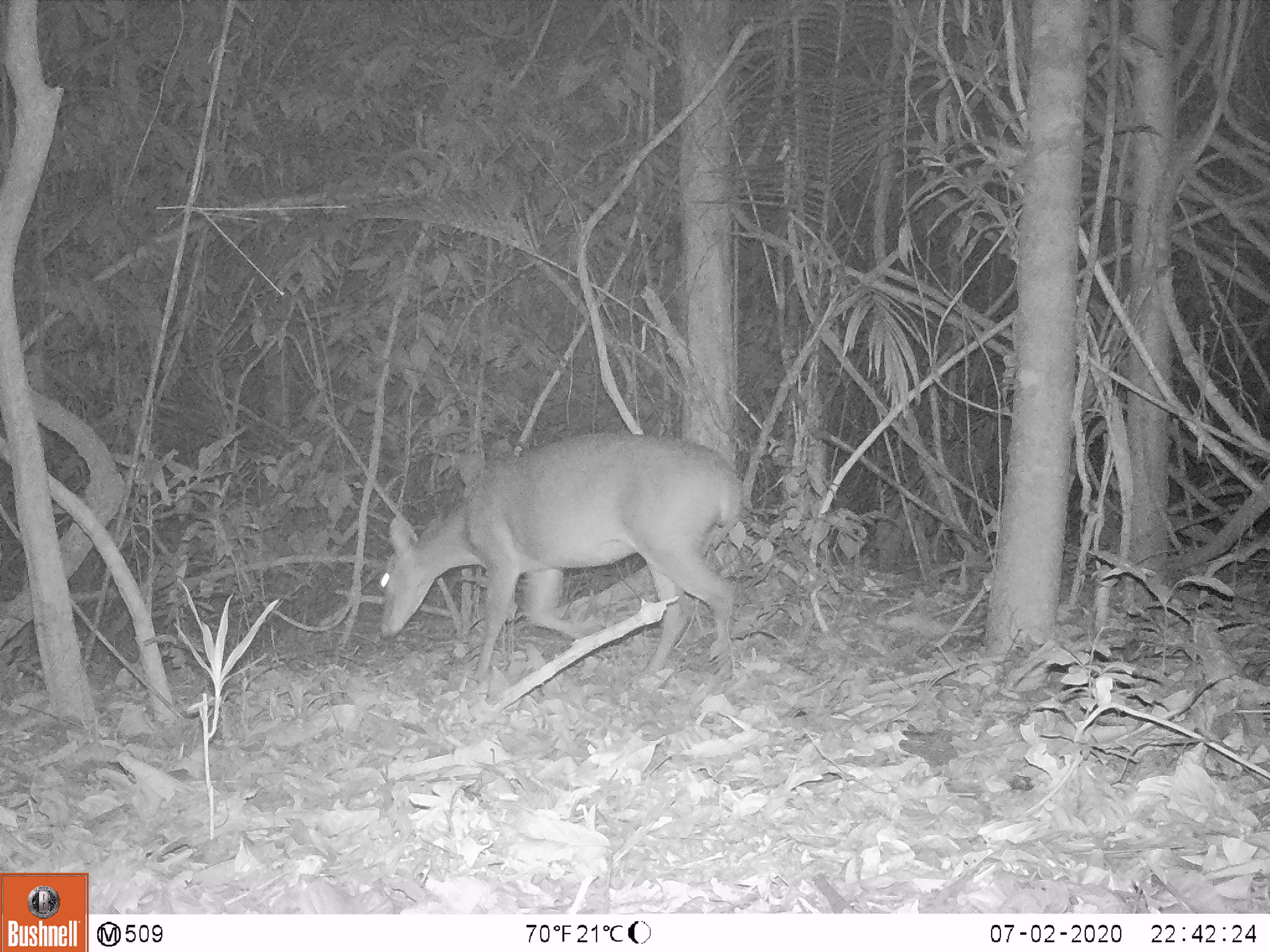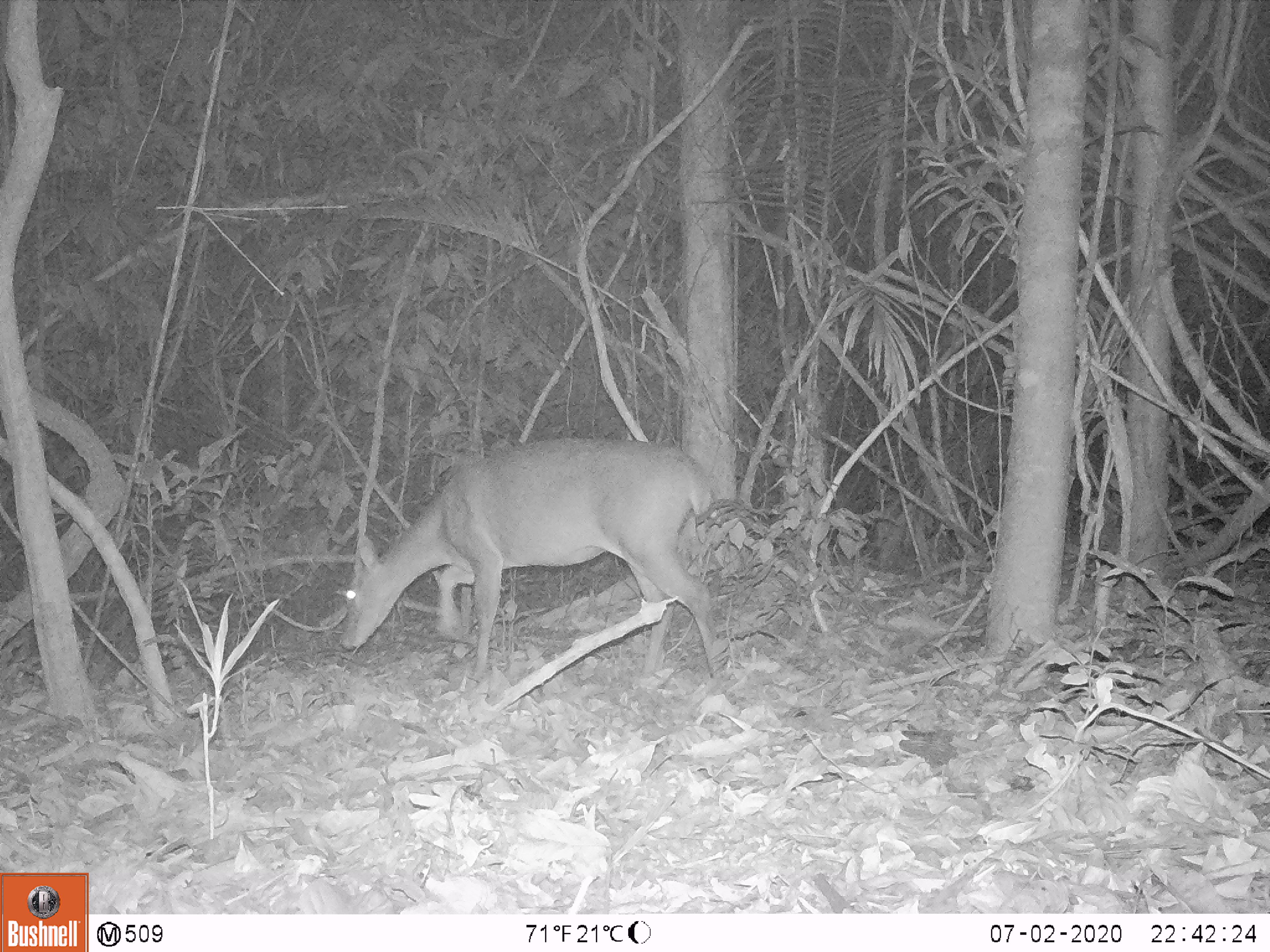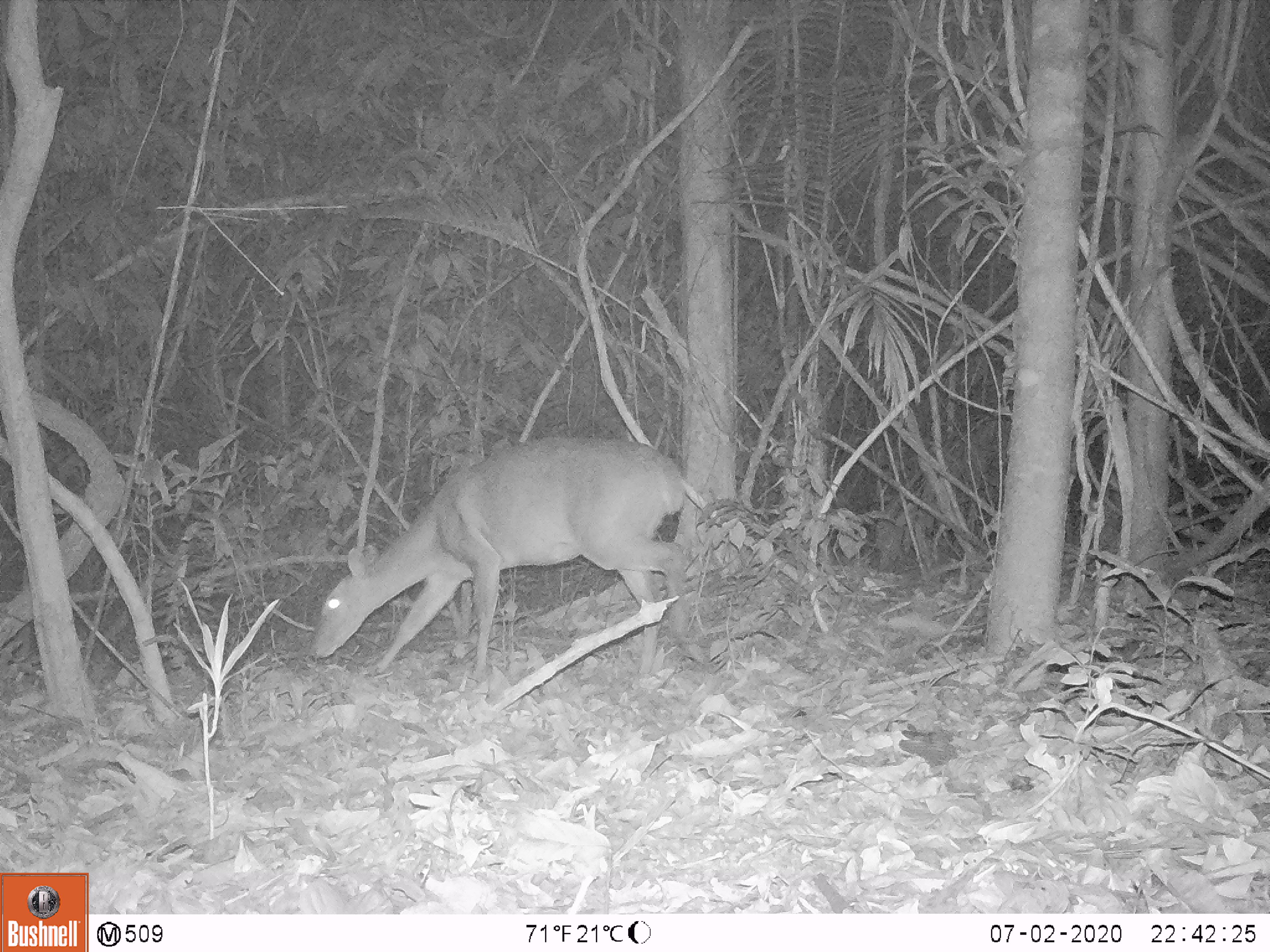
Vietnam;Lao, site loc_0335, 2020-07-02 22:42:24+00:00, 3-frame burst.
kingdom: Animalia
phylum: Chordata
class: Mammalia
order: Artiodactyla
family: Cervidae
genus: Muntiacus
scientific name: Muntiacus vuquangensis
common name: large-antlered muntjac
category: large antlered muntjac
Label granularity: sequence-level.